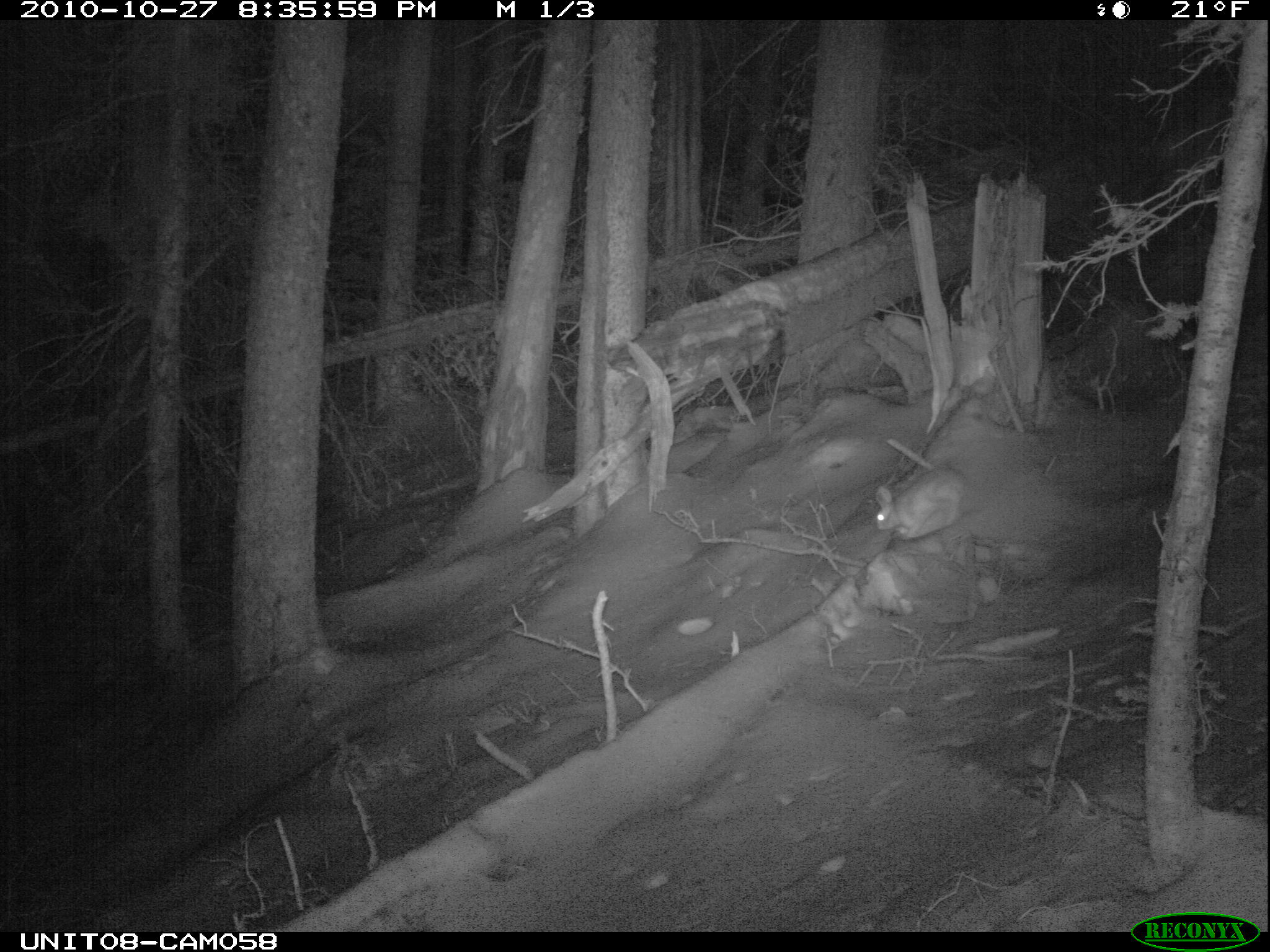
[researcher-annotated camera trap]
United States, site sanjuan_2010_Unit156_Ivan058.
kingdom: Animalia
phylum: Chordata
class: Mammalia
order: Lagomorpha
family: Leporidae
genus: Lepus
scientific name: Lepus americanus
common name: snowshoe hare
Lepus americanus (snowshoe hare).